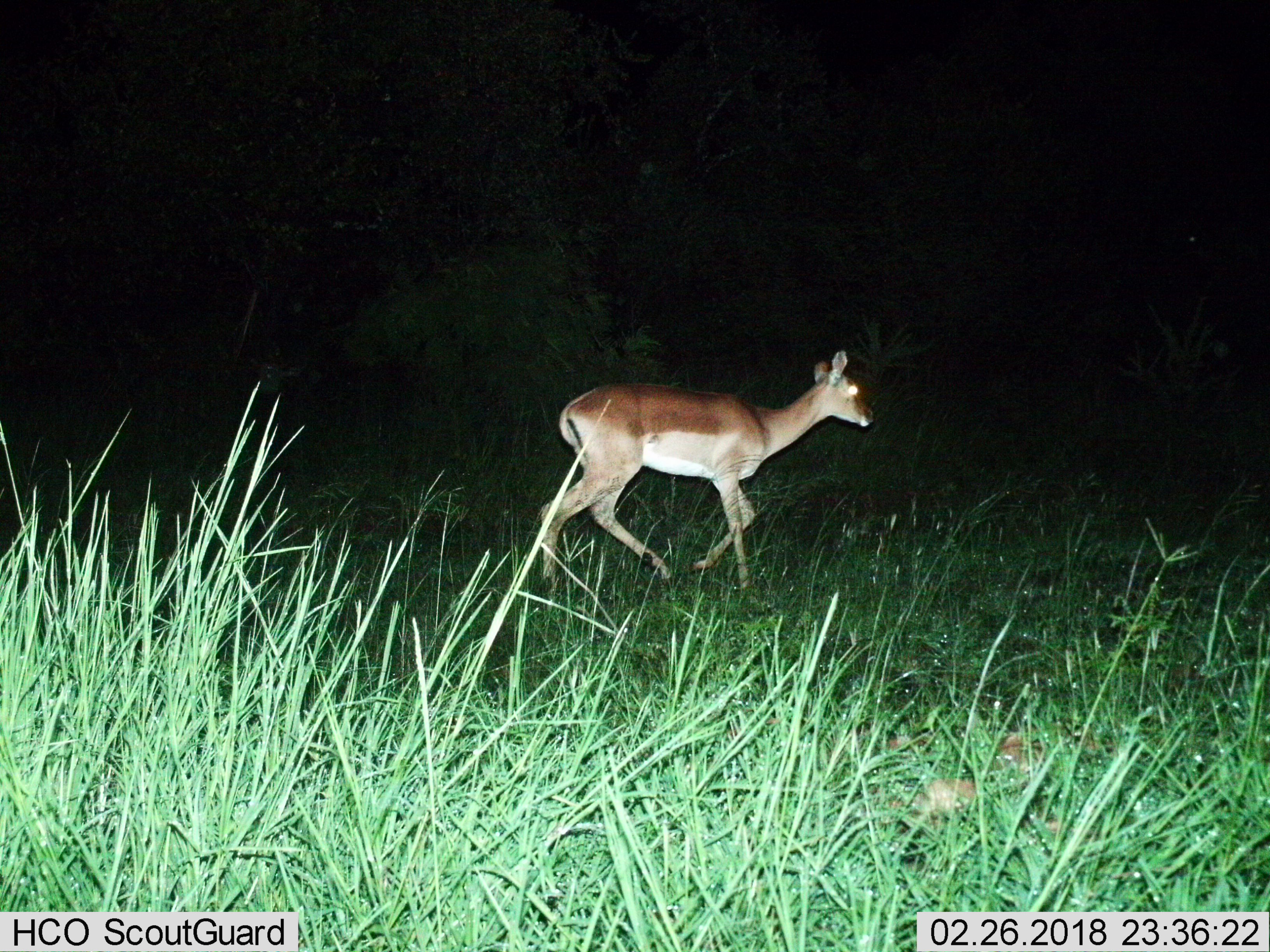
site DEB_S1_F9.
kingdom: Animalia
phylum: Chordata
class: Mammalia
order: Artiodactyla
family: Bovidae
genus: Aepyceros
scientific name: Aepyceros melampus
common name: impala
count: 1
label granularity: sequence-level